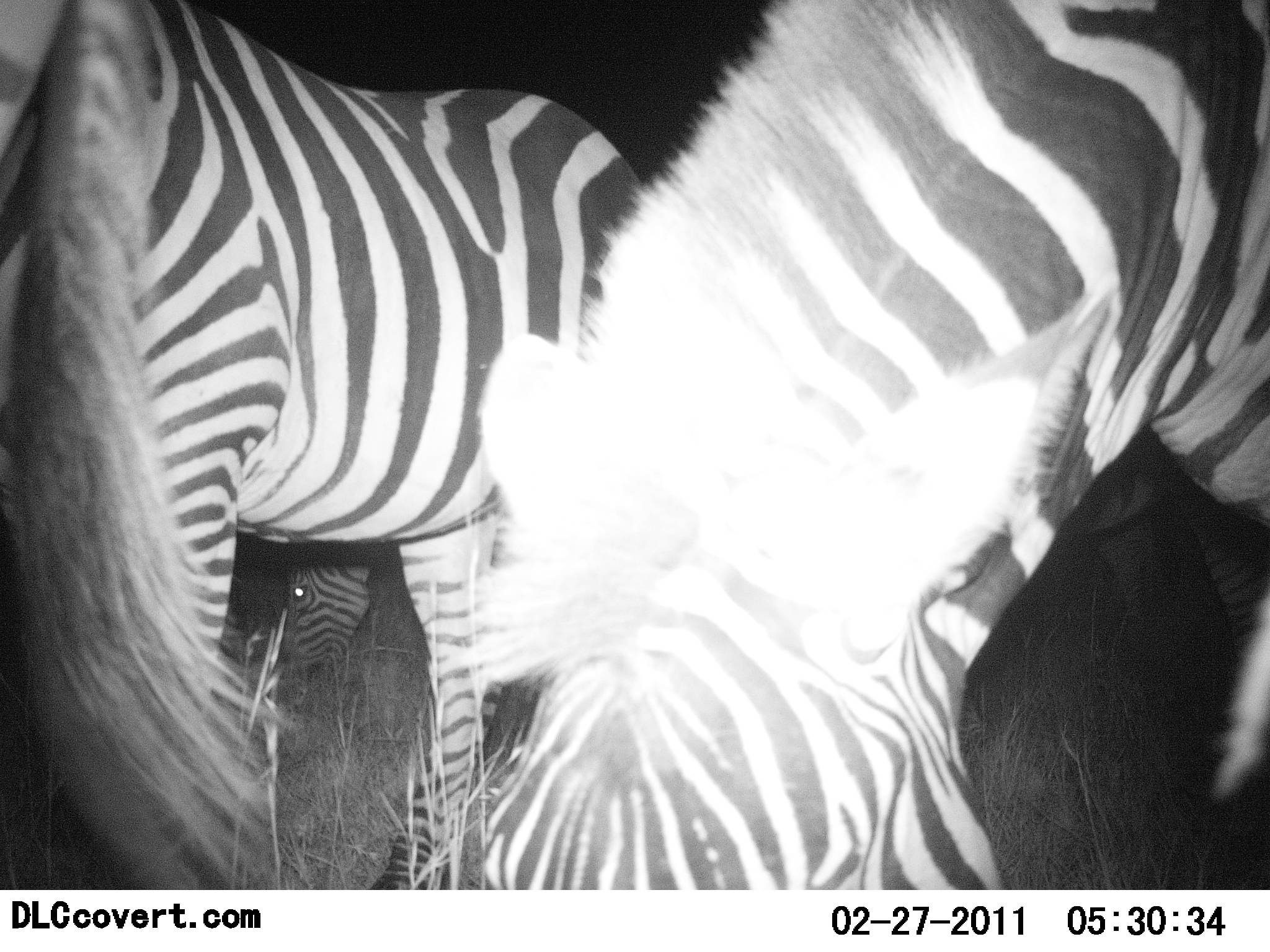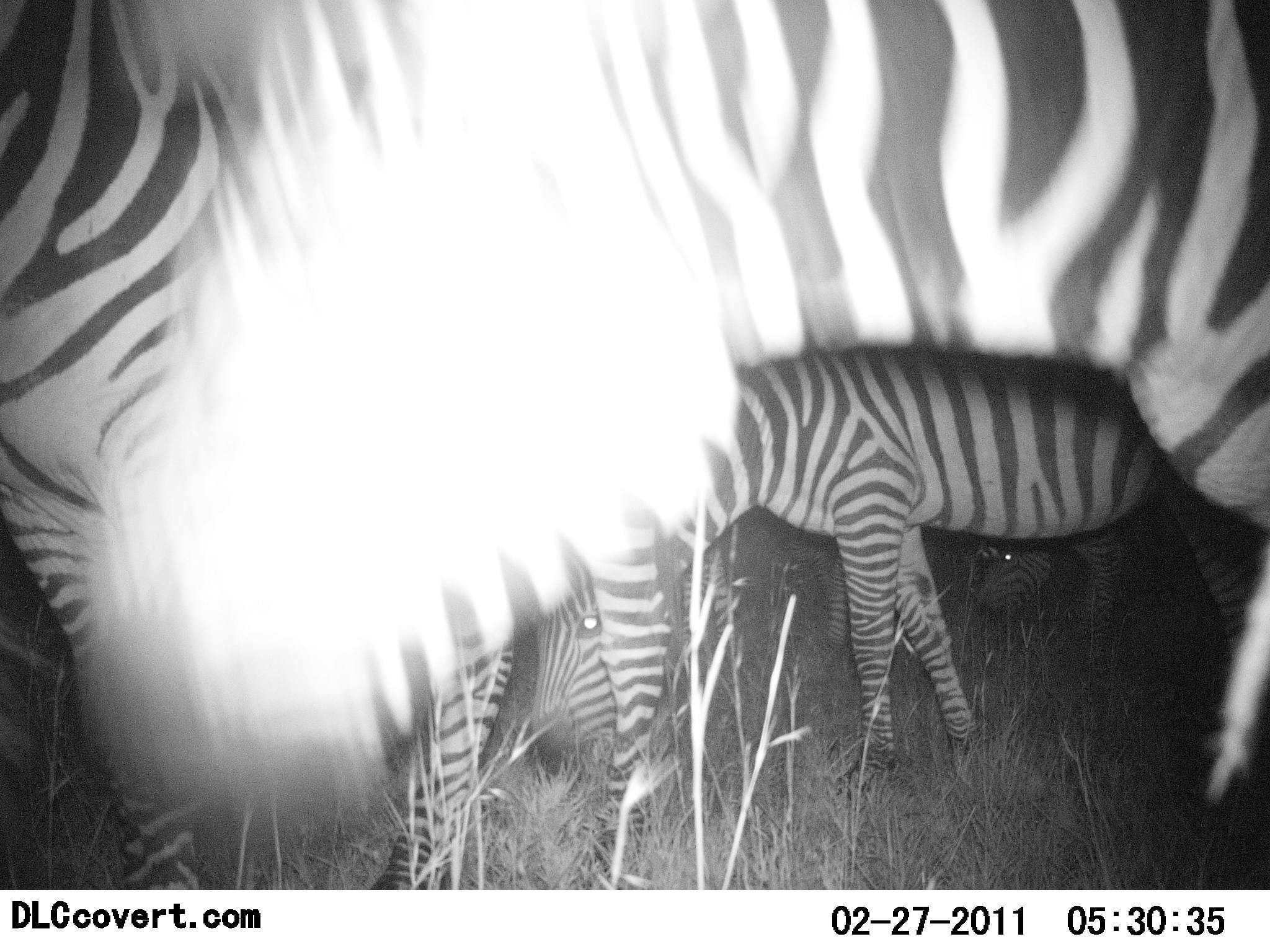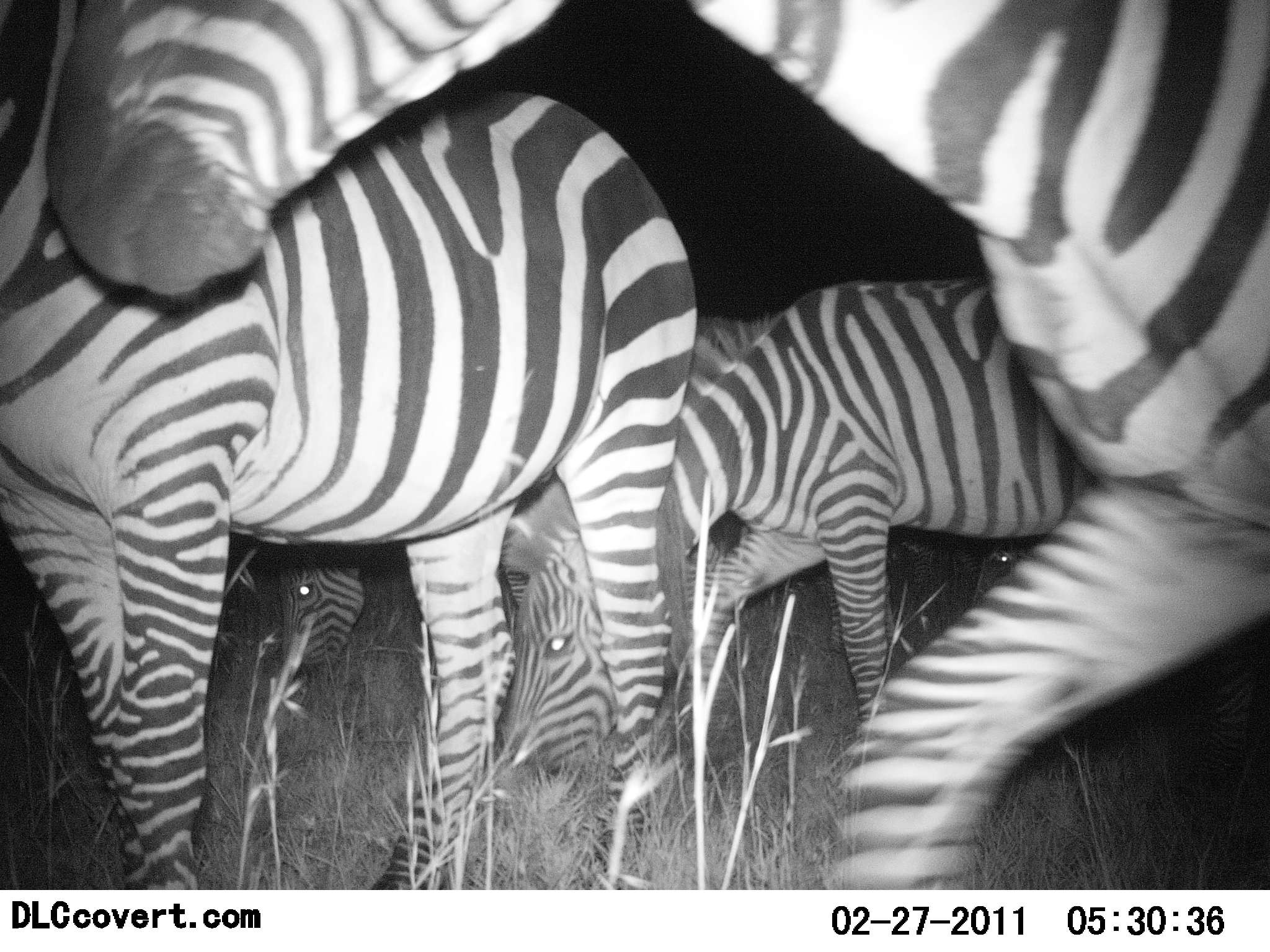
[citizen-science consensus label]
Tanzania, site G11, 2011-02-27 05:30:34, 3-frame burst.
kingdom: Animalia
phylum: Chordata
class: Mammalia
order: Perissodactyla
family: Equidae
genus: Equus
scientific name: Equus quagga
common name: plains zebra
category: zebra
Zebra (plains zebra) (Equus quagga), count 4. Behavior (volunteer vote fractions): standing 43%, resting 0%, moving 14%, interacting 0%. Young present (vote fraction): 0%. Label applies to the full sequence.